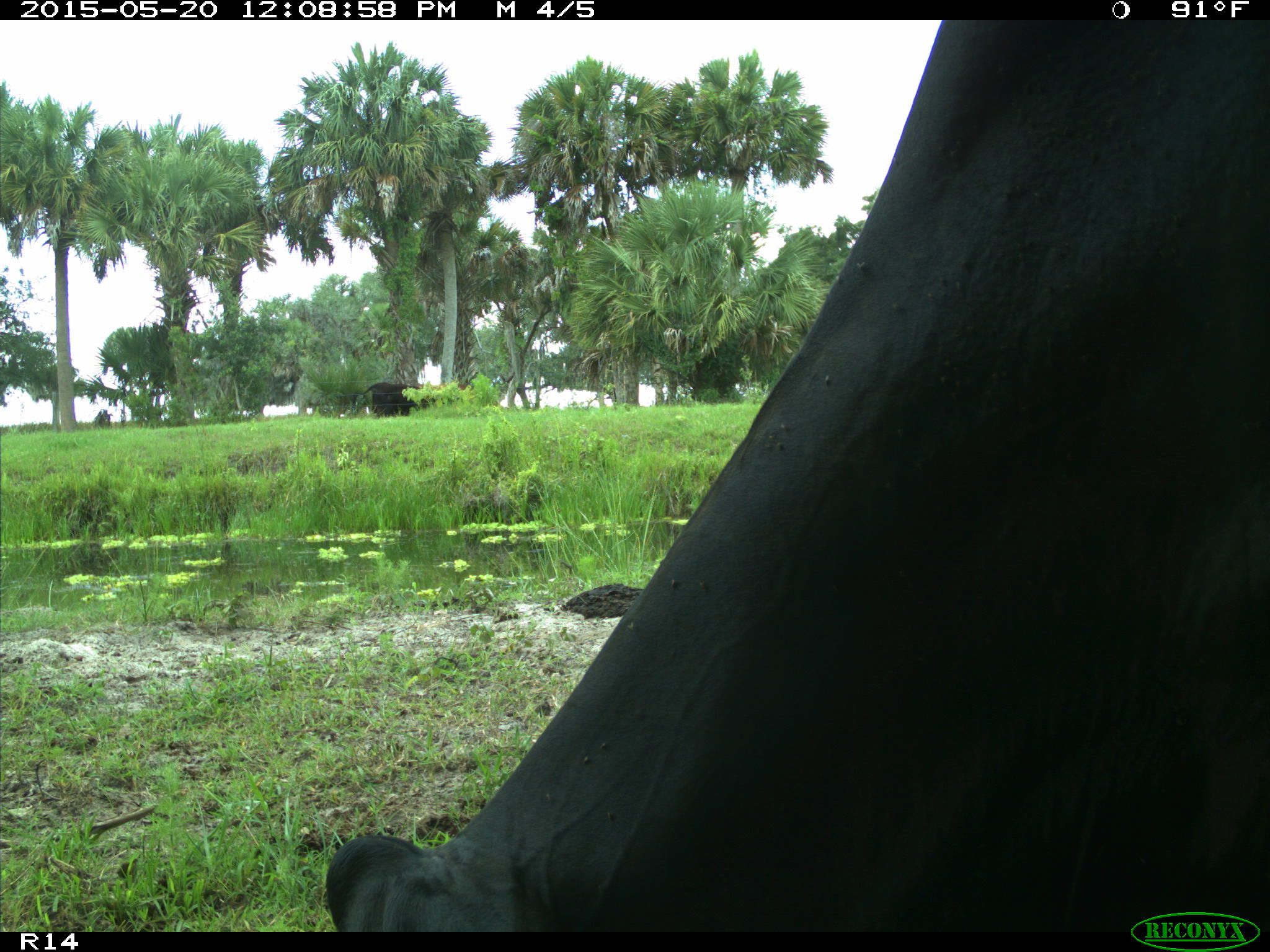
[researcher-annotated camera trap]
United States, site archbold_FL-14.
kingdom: Animalia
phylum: Chordata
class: Mammalia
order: Artiodactyla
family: Bovidae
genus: Bos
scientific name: Bos taurus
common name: domestic cow